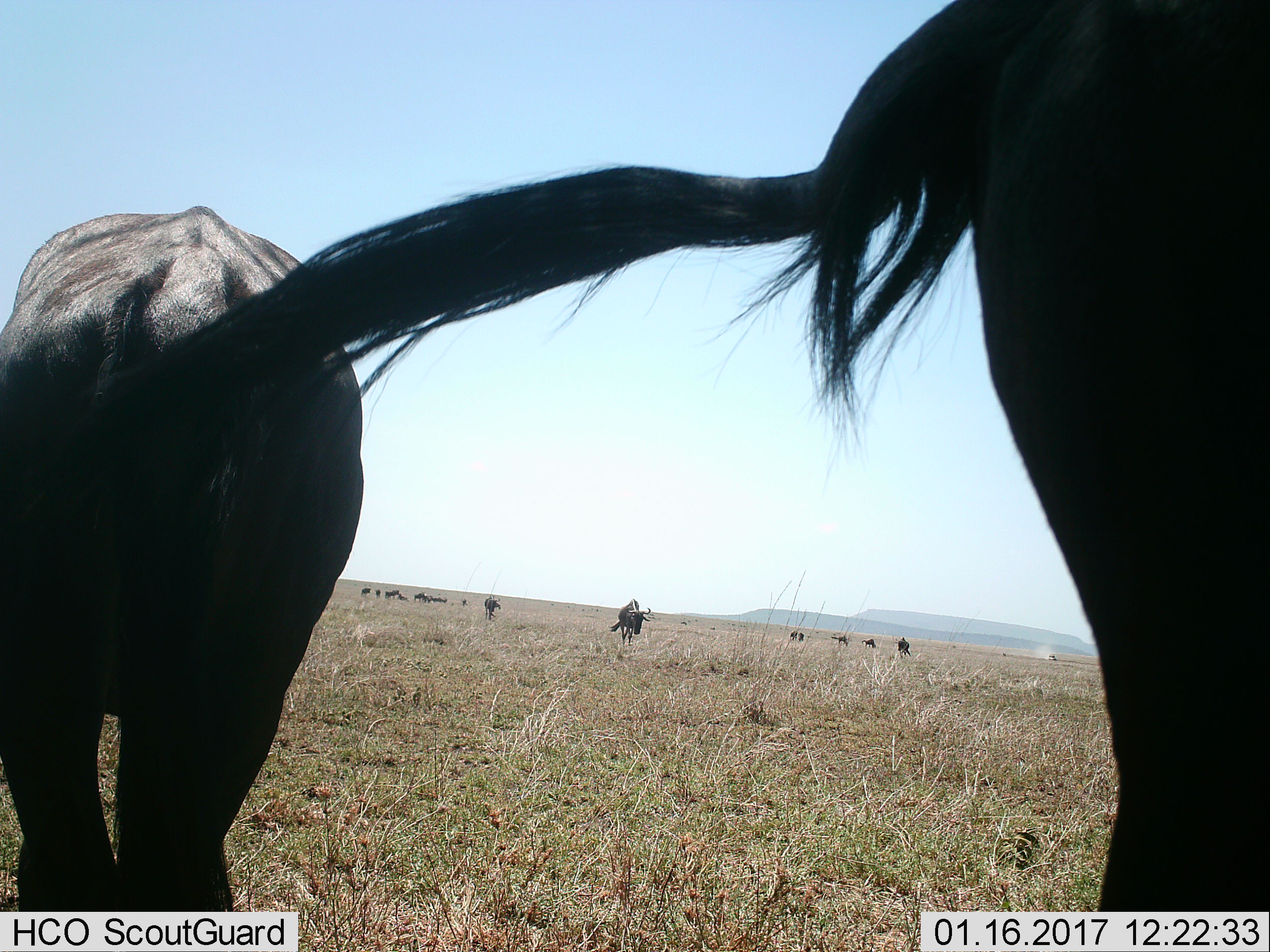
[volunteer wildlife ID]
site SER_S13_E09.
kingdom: Animalia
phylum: Chordata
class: Mammalia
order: Artiodactyla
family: Bovidae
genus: Connochaetes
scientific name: Connochaetes taurinus taurinus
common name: blue wildebeest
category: wildebeestblue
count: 11-50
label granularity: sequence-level